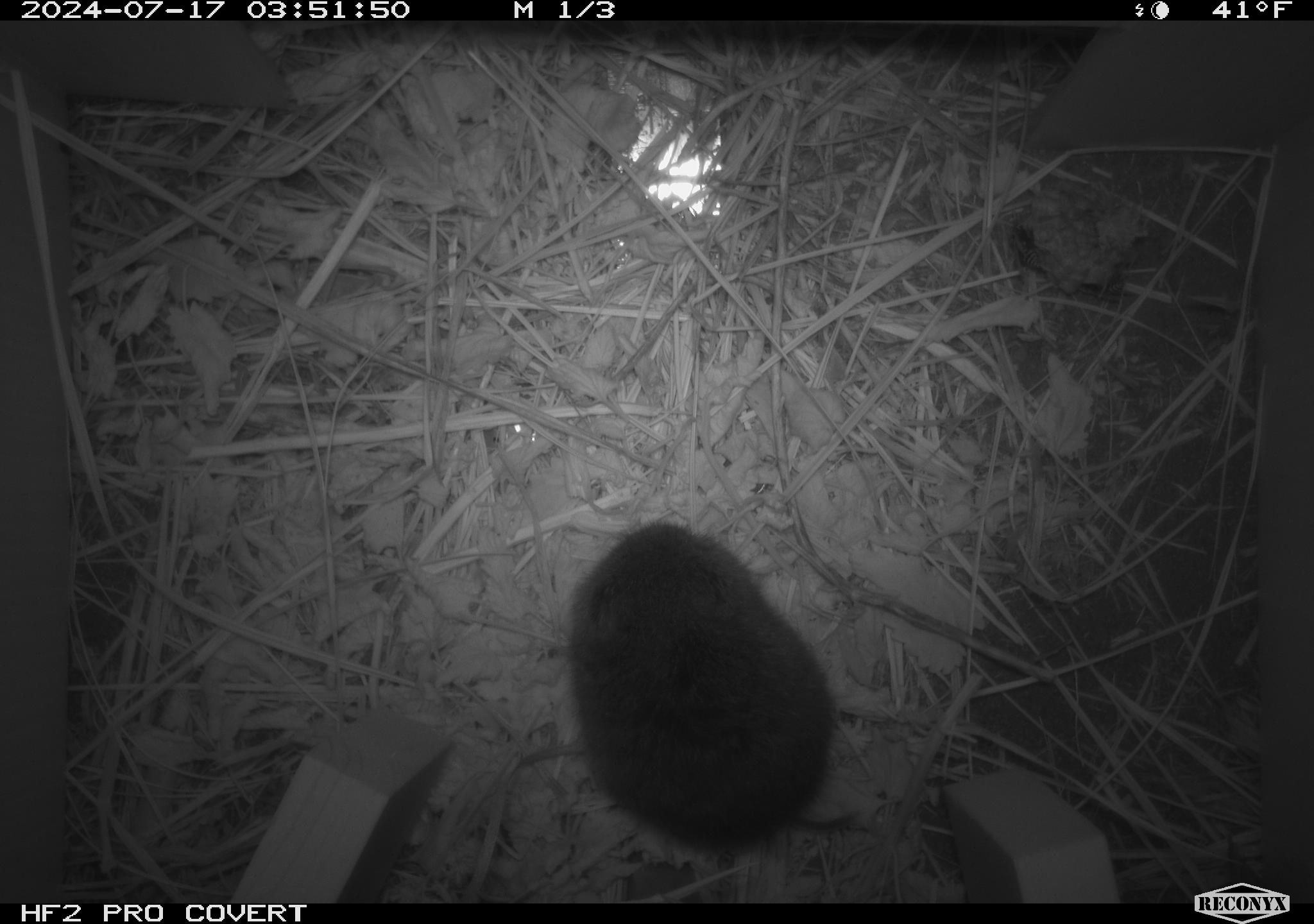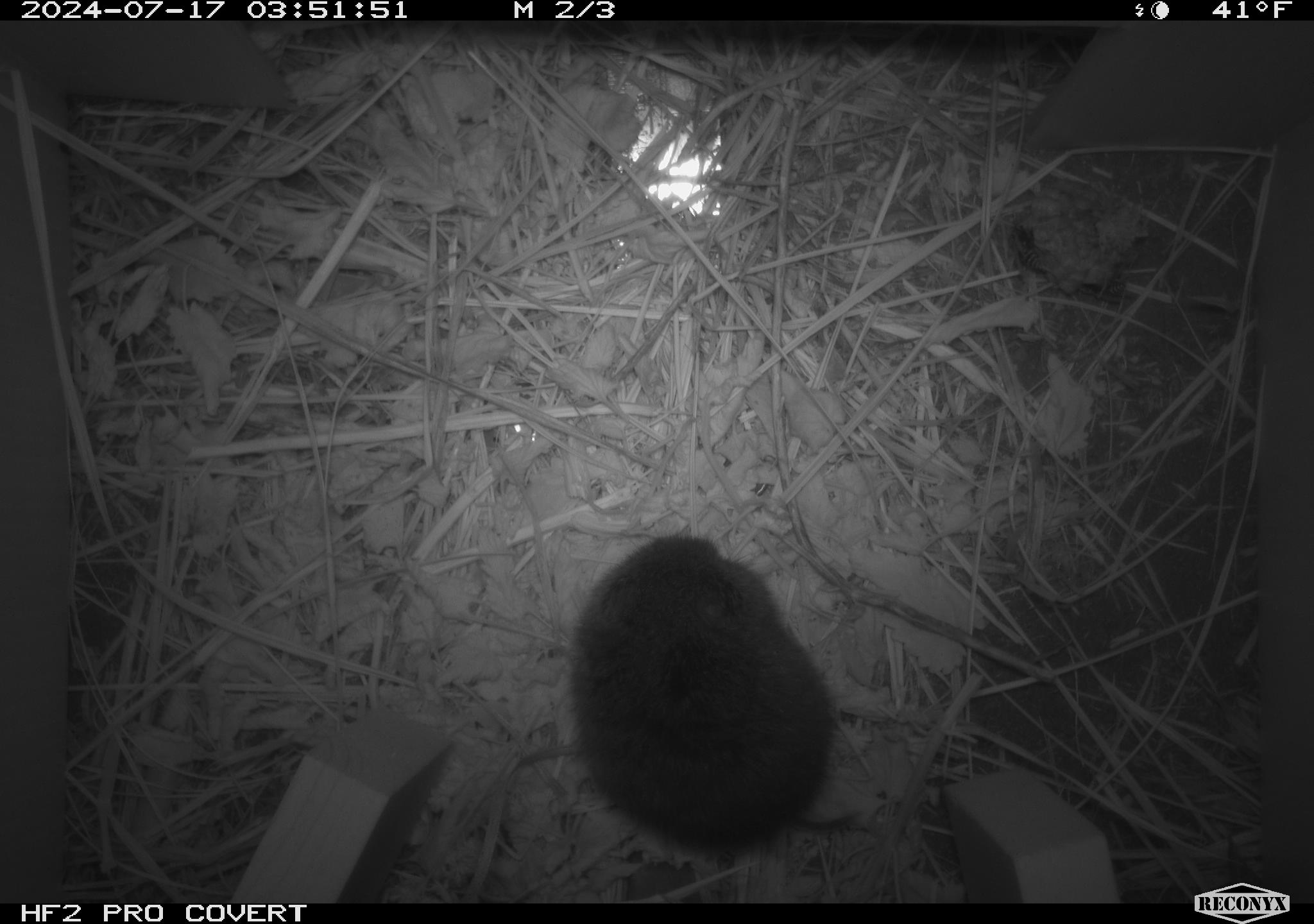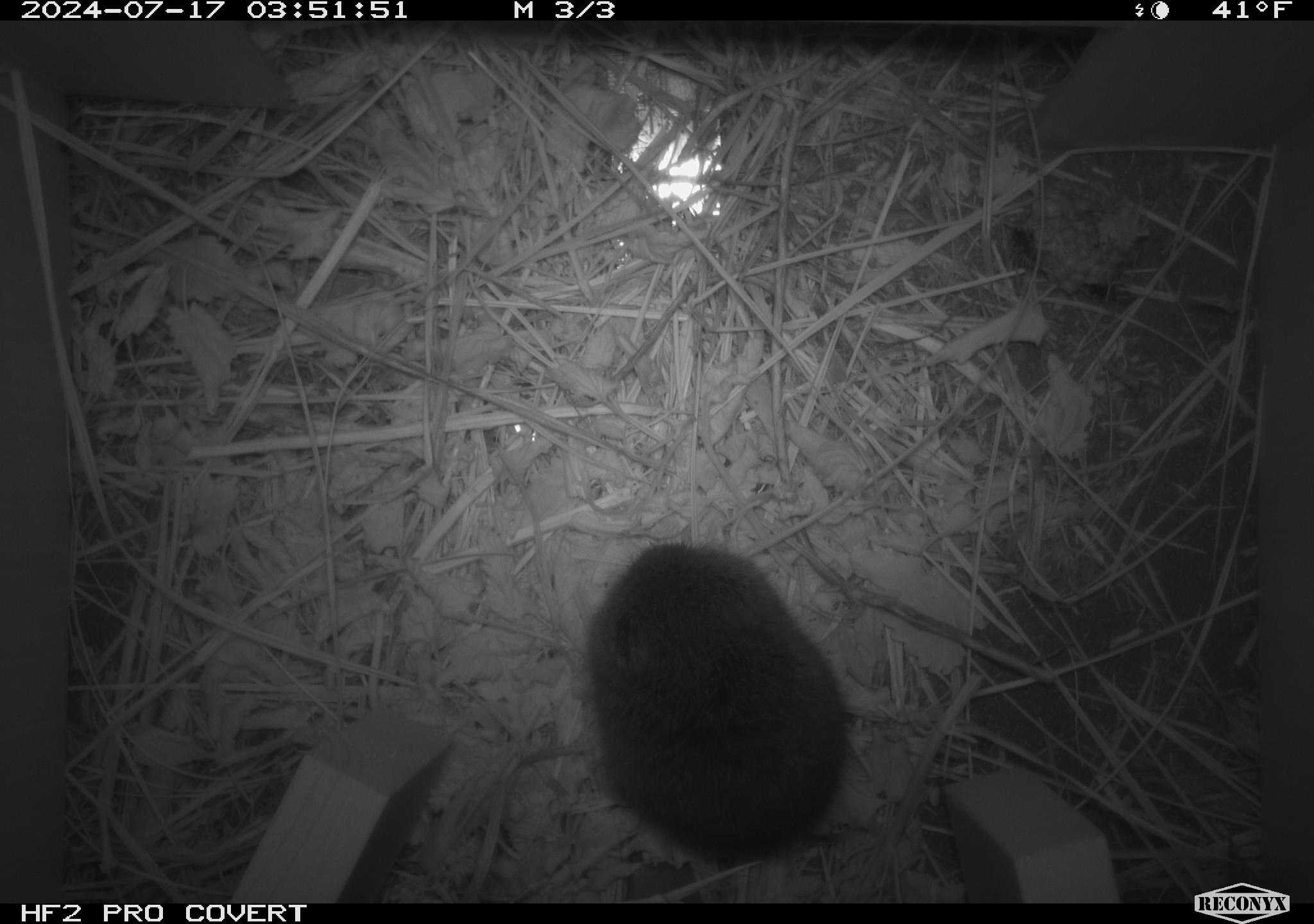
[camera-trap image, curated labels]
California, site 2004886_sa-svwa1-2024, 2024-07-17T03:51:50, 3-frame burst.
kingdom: Animalia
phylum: Chordata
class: Mammalia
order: Rodentia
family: Cricetidae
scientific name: Arvicolinae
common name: voles, lemmings, and muskrats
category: arvicolinae subfamily